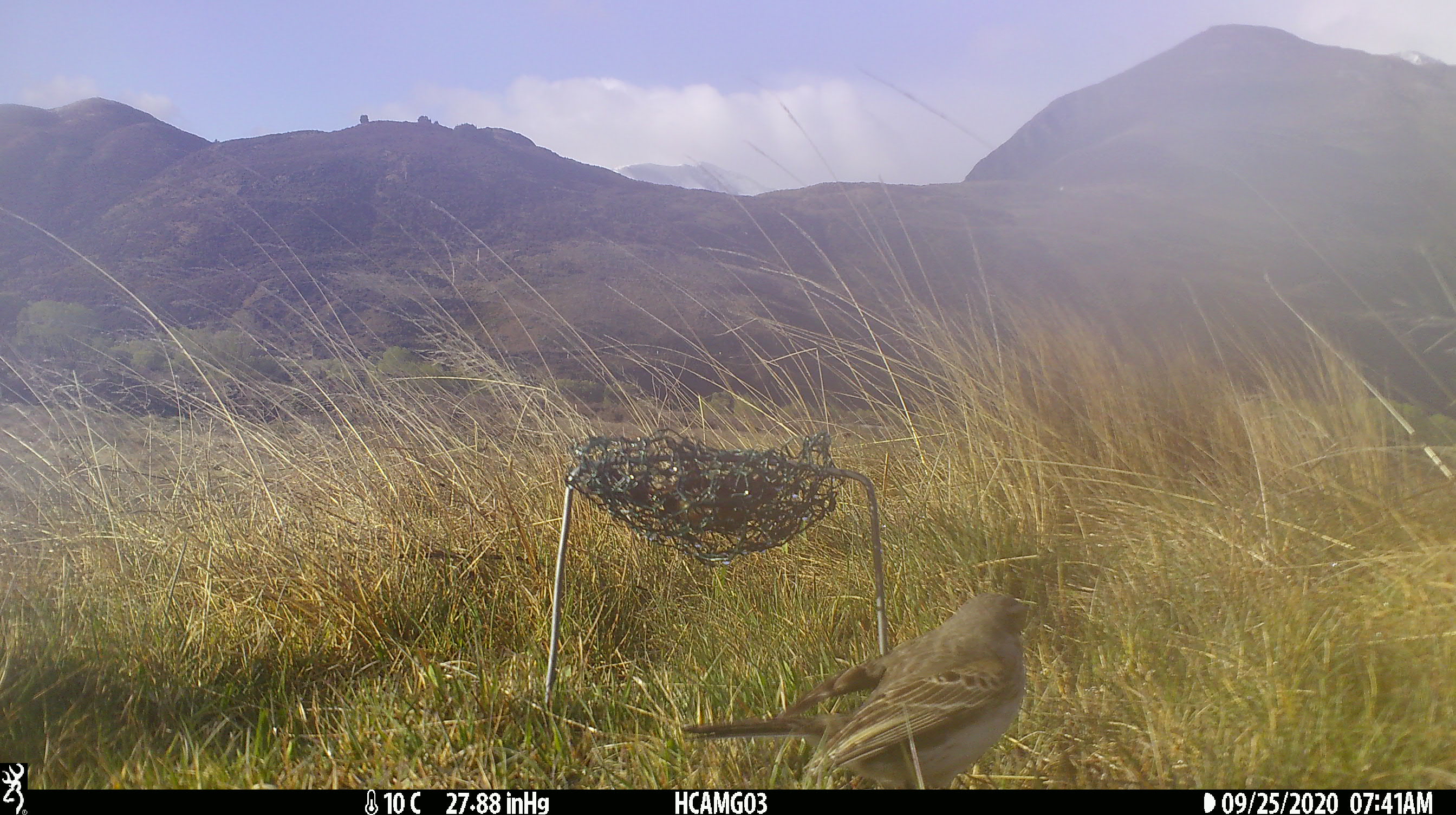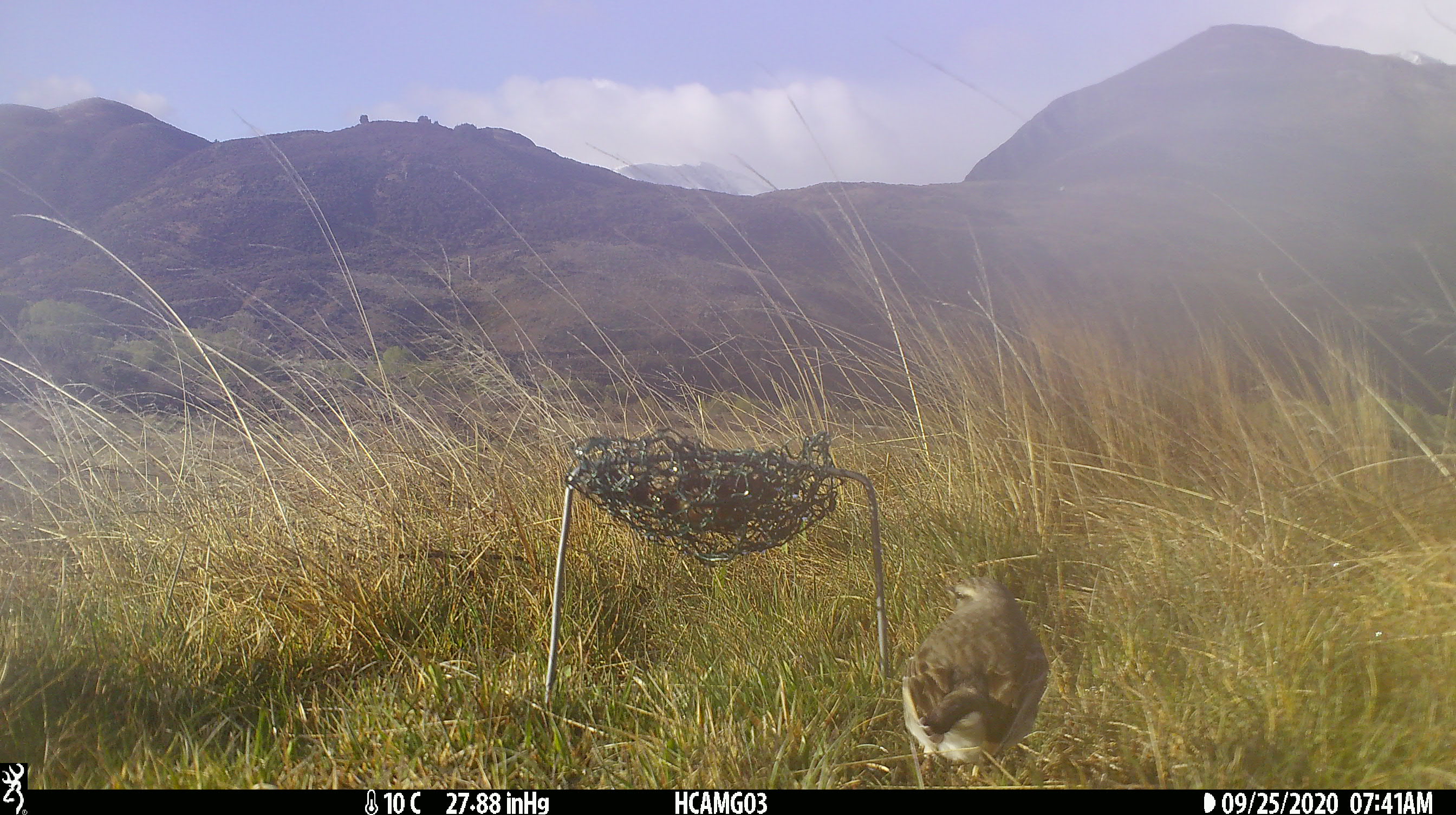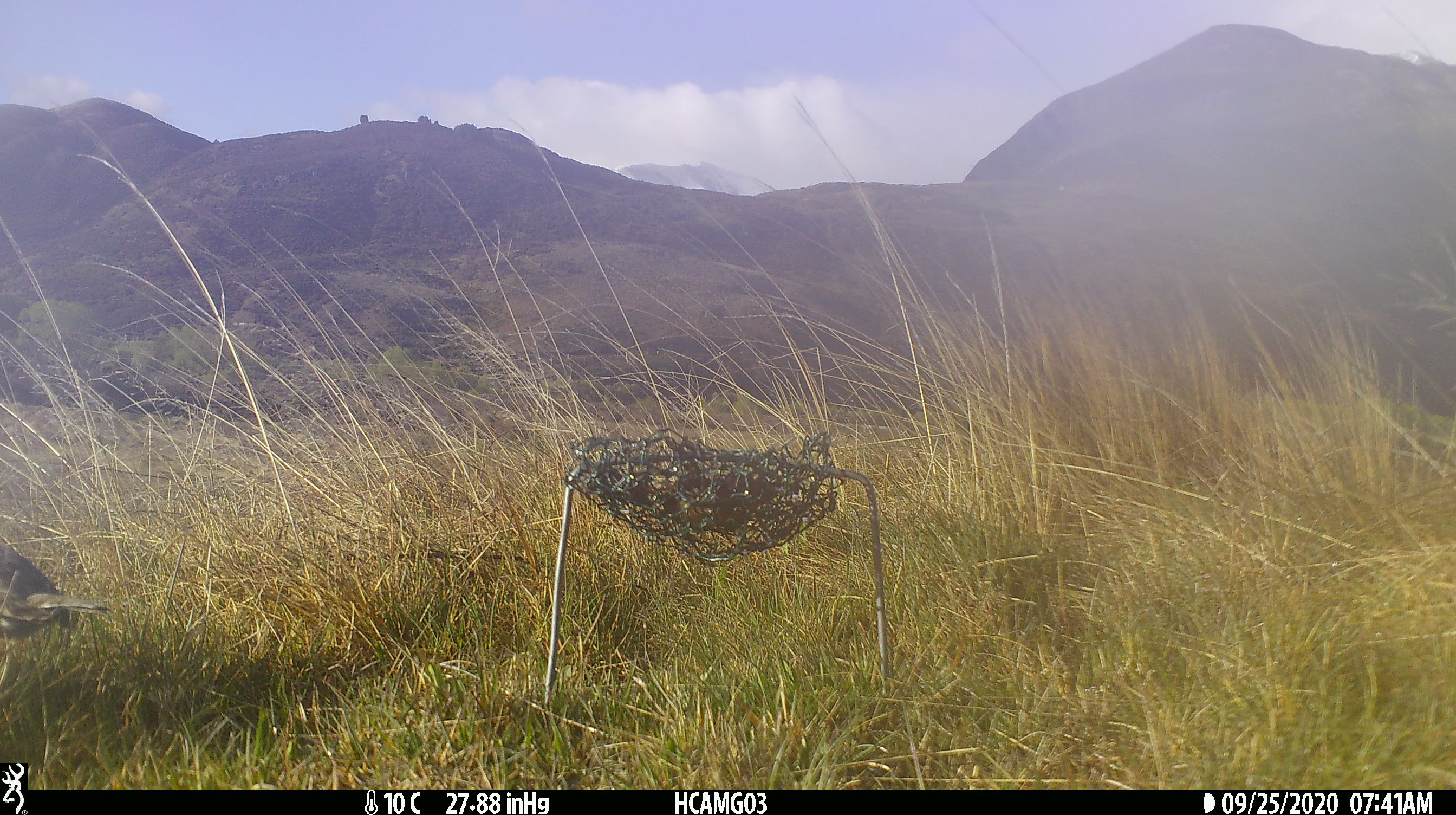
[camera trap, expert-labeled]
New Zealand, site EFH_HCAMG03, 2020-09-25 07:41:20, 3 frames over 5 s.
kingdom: Animalia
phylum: Chordata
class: Aves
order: Passeriformes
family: Motacillidae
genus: Anthus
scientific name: Anthus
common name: pipit